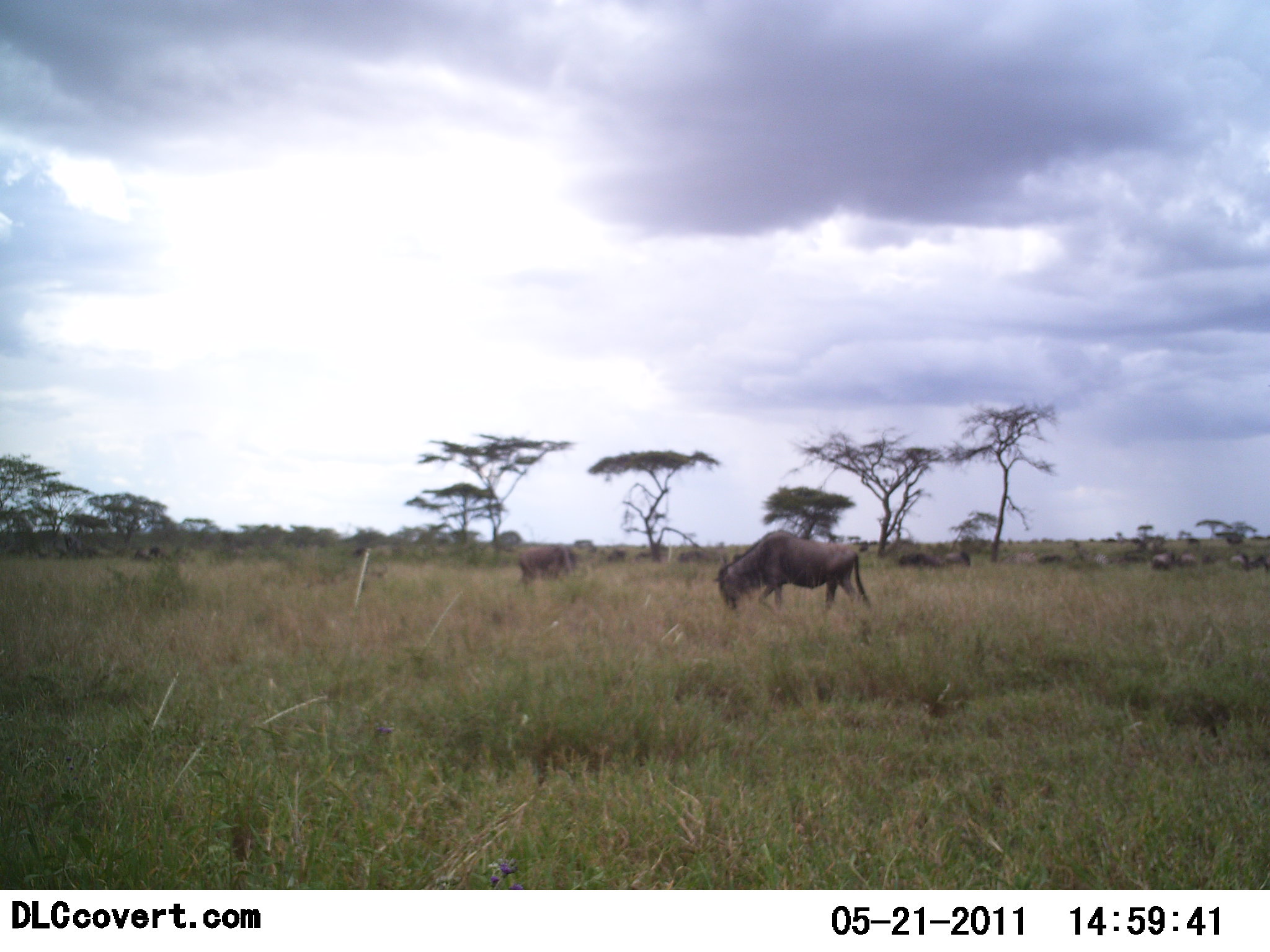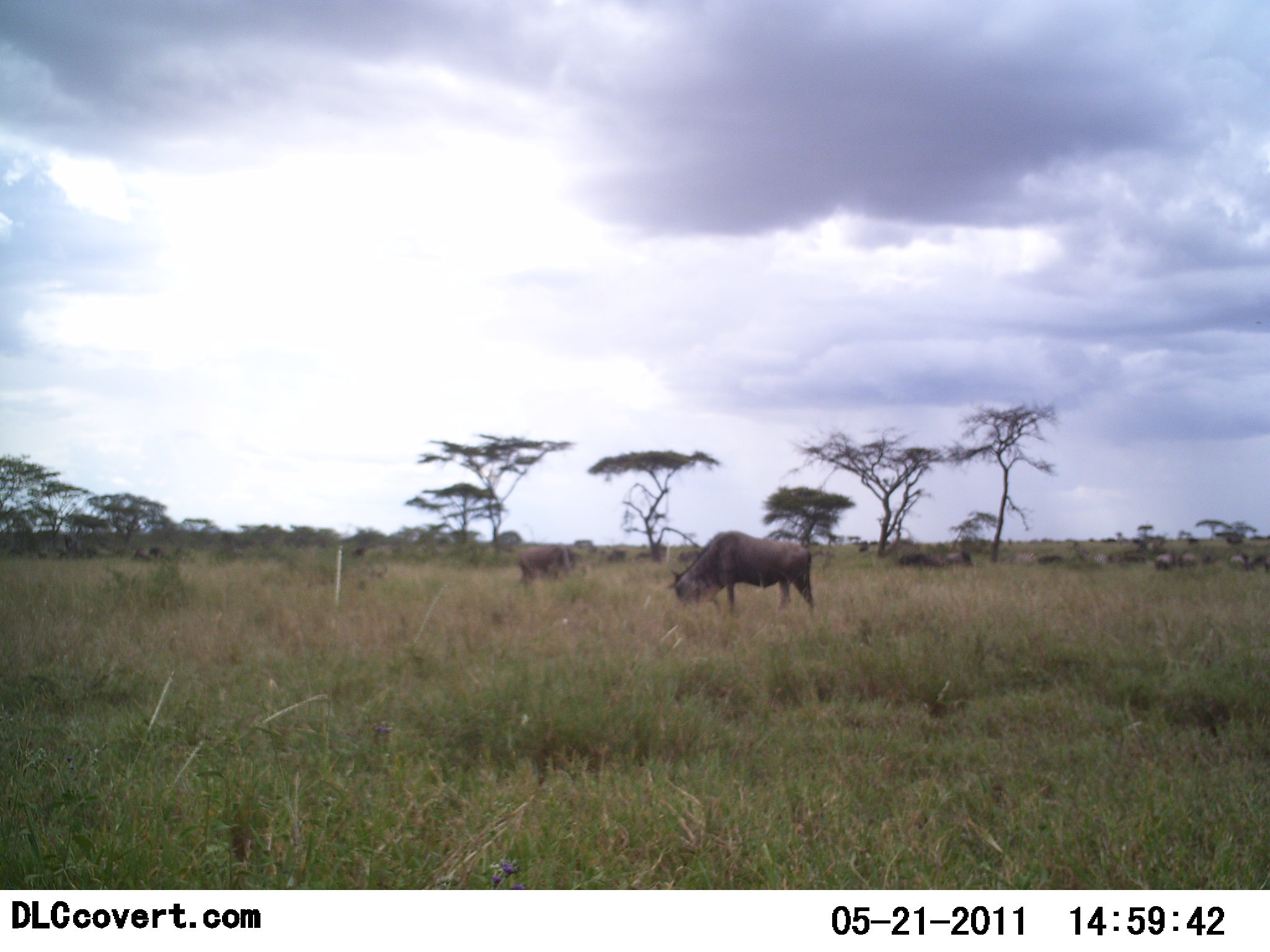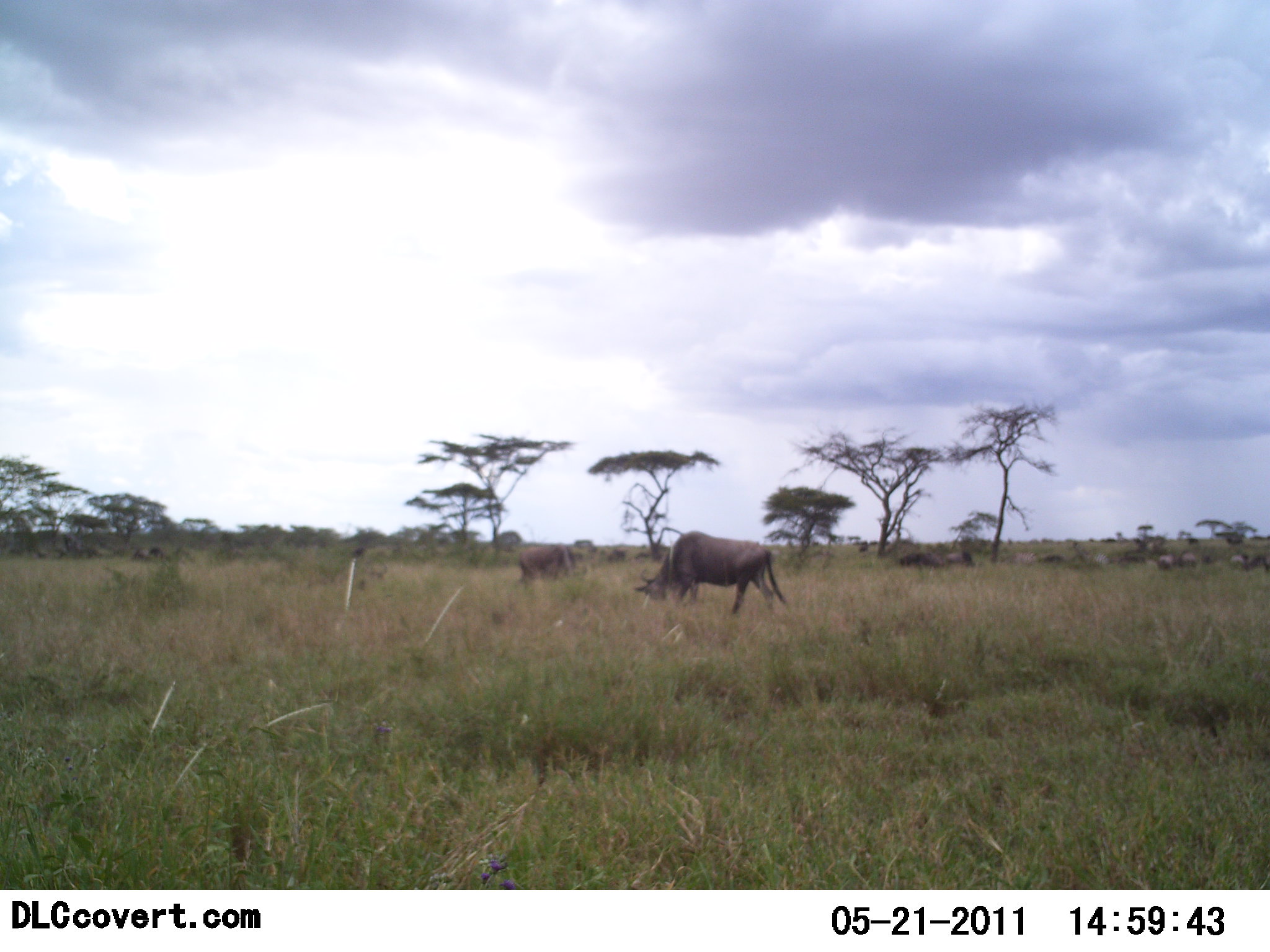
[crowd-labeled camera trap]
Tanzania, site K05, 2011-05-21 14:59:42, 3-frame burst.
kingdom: Animalia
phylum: Chordata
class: Mammalia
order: Artiodactyla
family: Bovidae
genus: Connochaetes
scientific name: Connochaetes taurinus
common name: blue wildebeest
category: wildebeest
Wildebeest (blue wildebeest) (Connochaetes taurinus), count 6. Behavior (volunteer vote fractions): standing 38%, resting 0%, moving 54%, interacting 0%. Young present (vote fraction): 0%. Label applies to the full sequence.